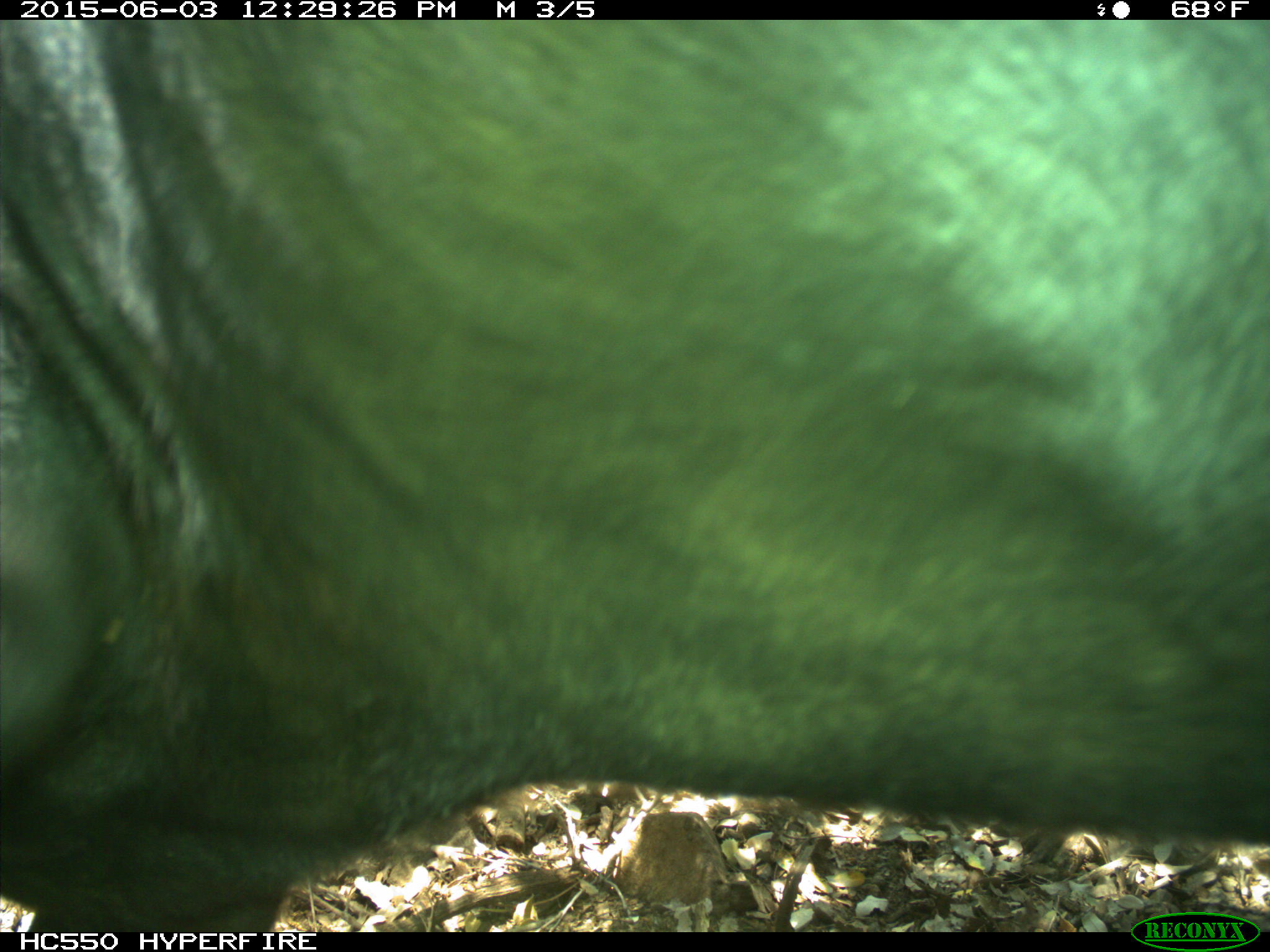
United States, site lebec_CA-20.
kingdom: Animalia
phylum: Chordata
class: Mammalia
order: Artiodactyla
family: Bovidae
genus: Bos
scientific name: Bos taurus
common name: domestic cow